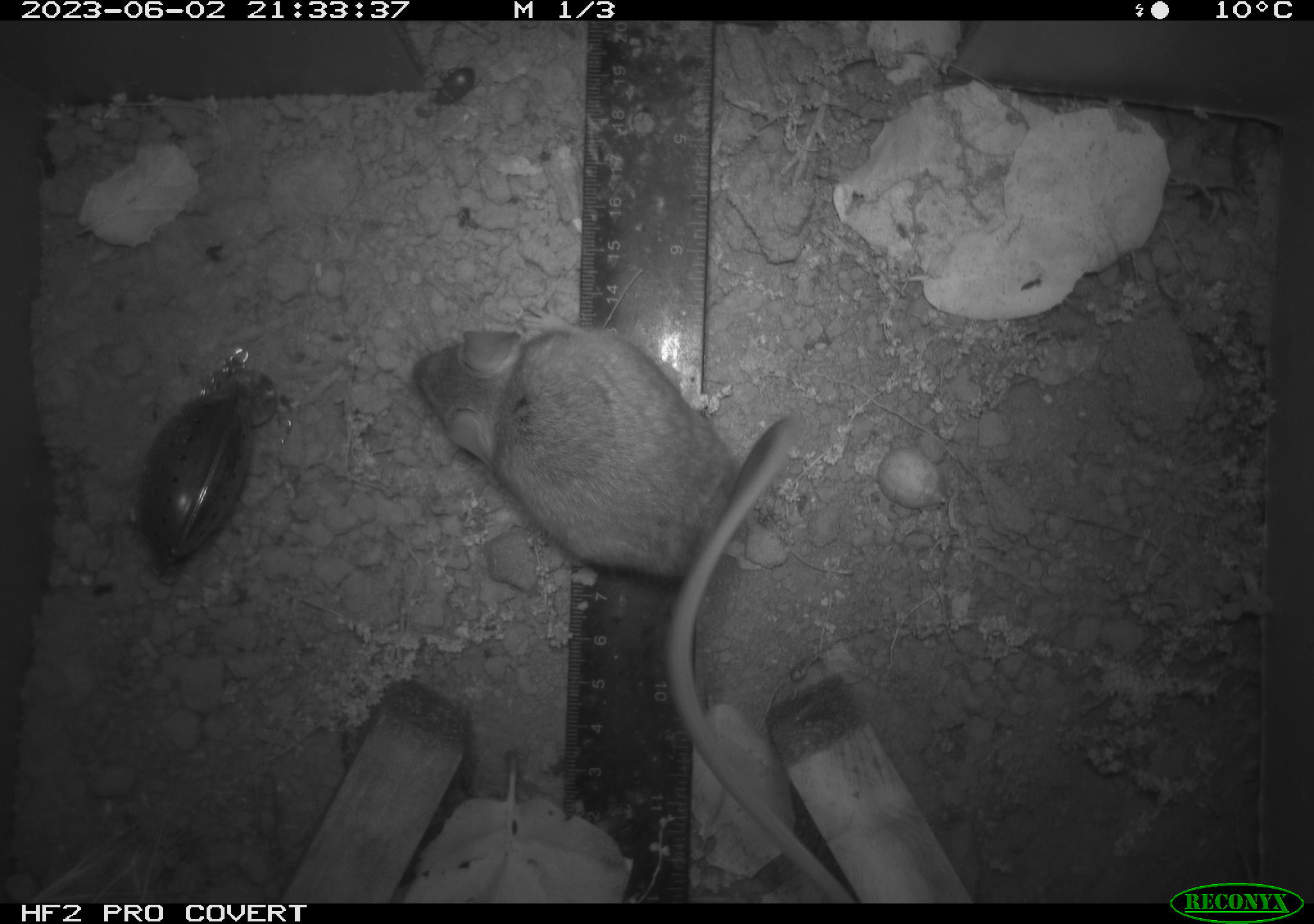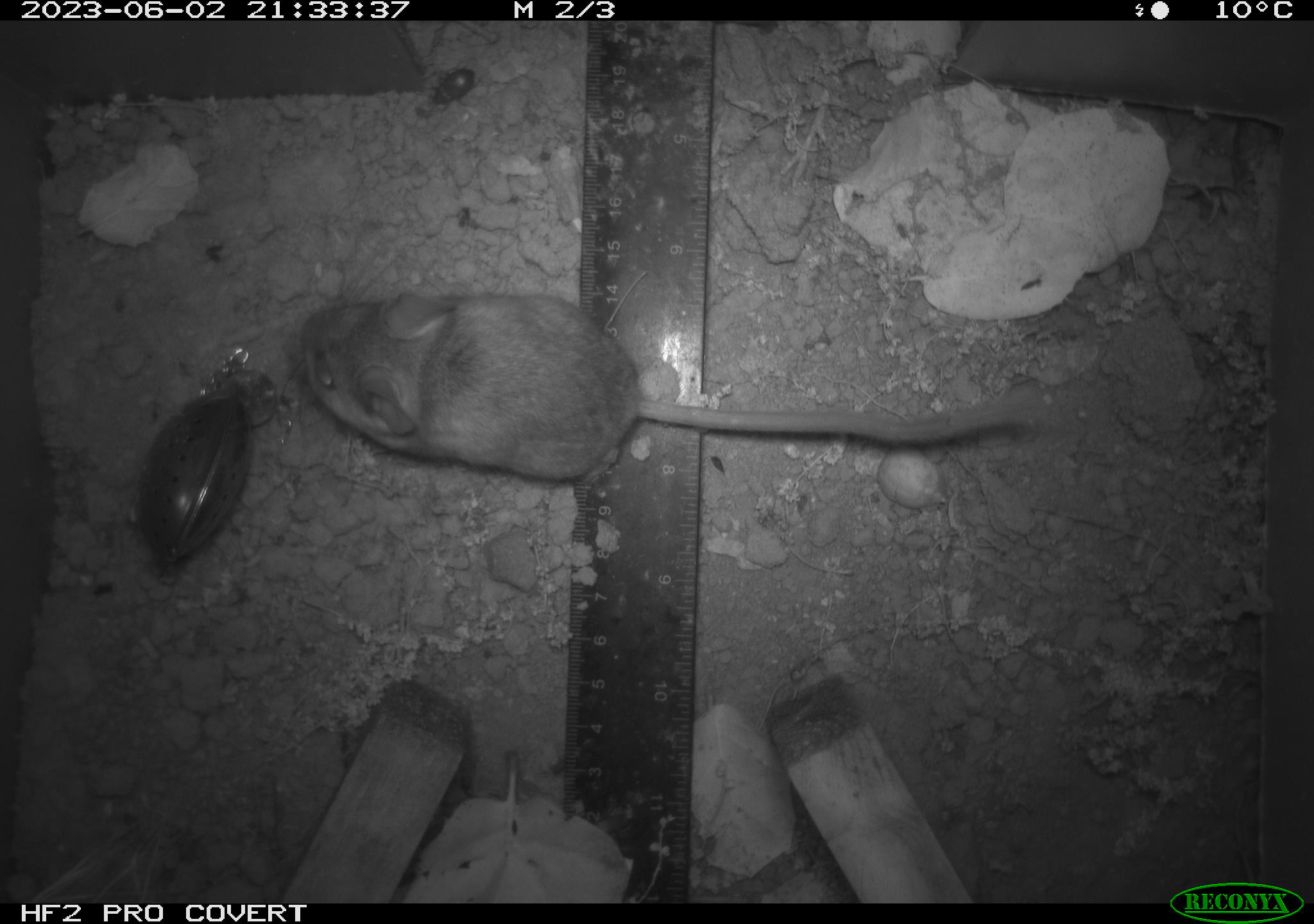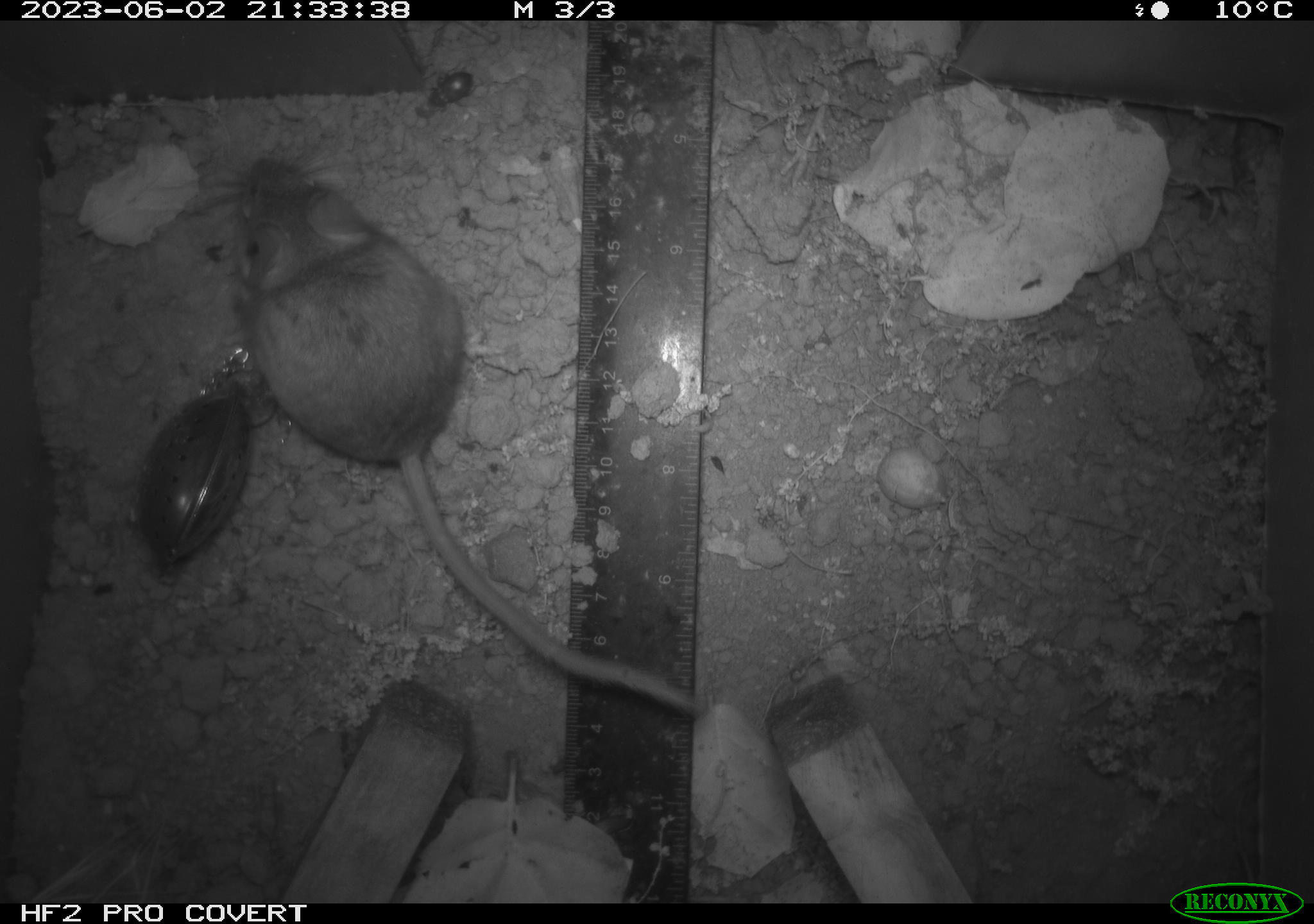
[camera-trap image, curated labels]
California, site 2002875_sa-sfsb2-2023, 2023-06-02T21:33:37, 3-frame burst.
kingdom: Animalia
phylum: Chordata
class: Mammalia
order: Rodentia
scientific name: Rodentia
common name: mouse species